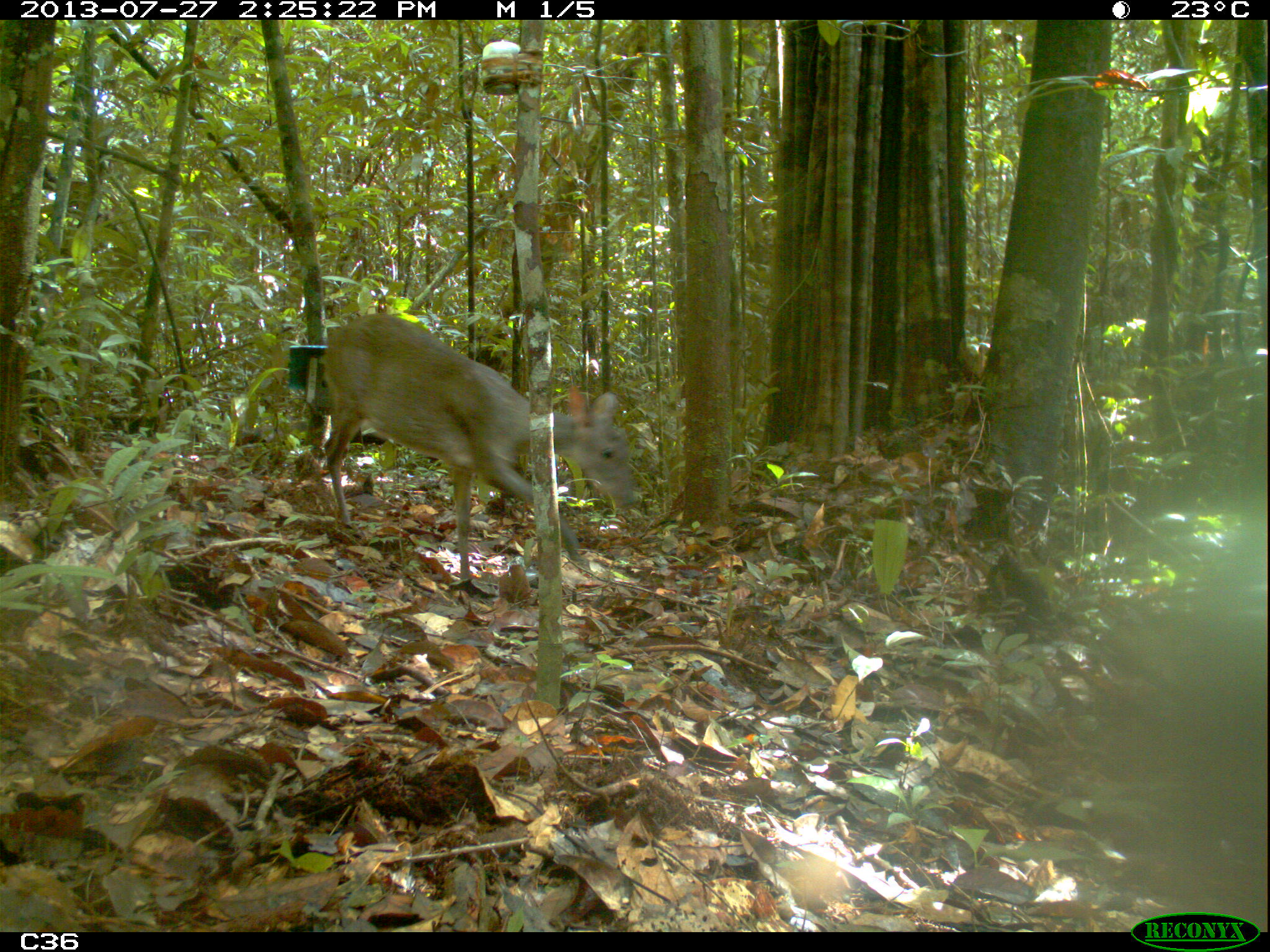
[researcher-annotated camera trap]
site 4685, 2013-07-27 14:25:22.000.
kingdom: Animalia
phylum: Chordata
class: Mammalia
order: Artiodactyla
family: Cervidae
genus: Mazama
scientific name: Mazama gouazoubira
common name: gray brocket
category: mazama gouazaoubira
Mazama gouazaoubira (gray brocket) (Mazama gouazoubira), count 1, age adult.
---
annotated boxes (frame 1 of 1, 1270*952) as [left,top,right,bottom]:
mazama gouazaoubira: [318,311,643,583]